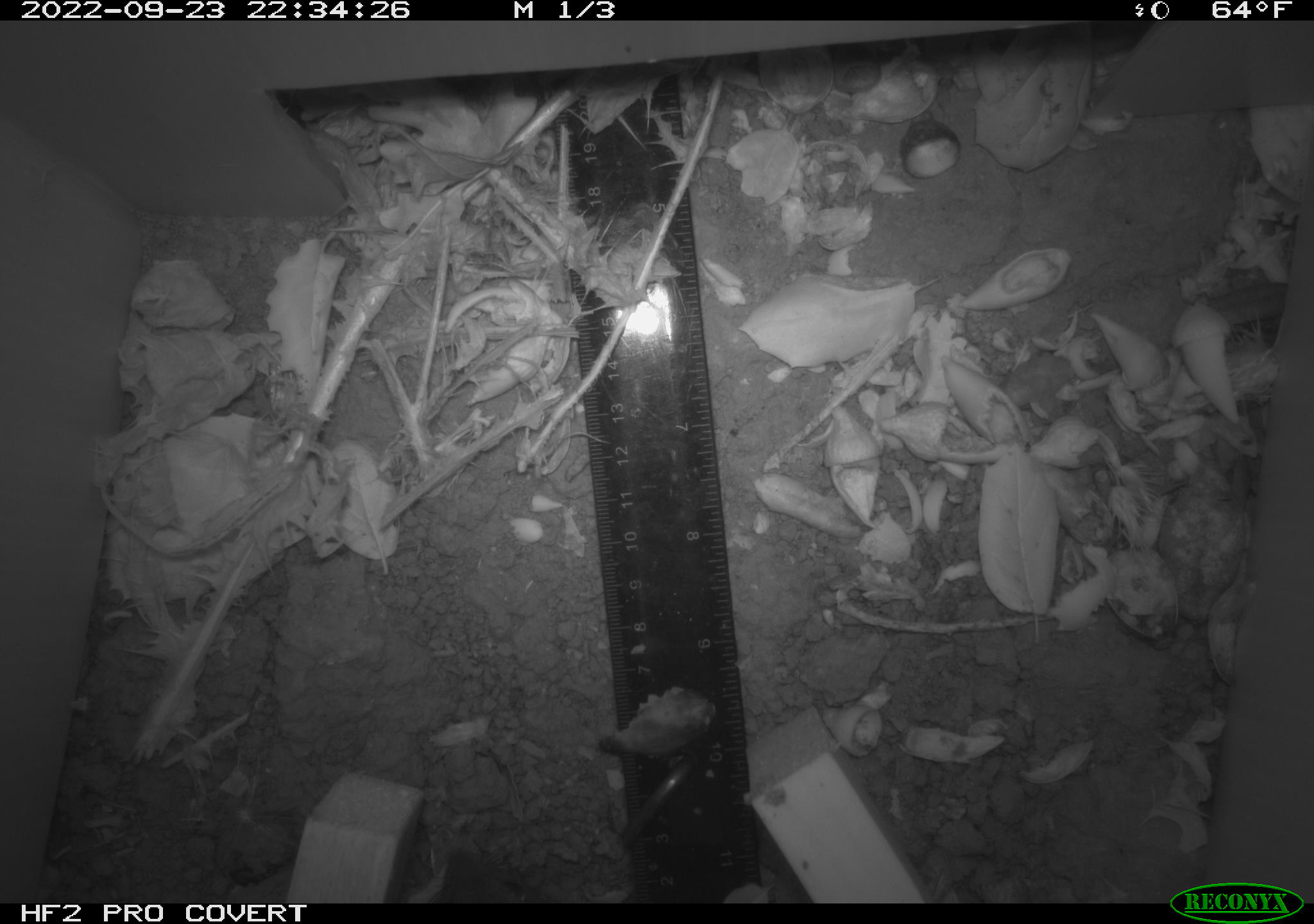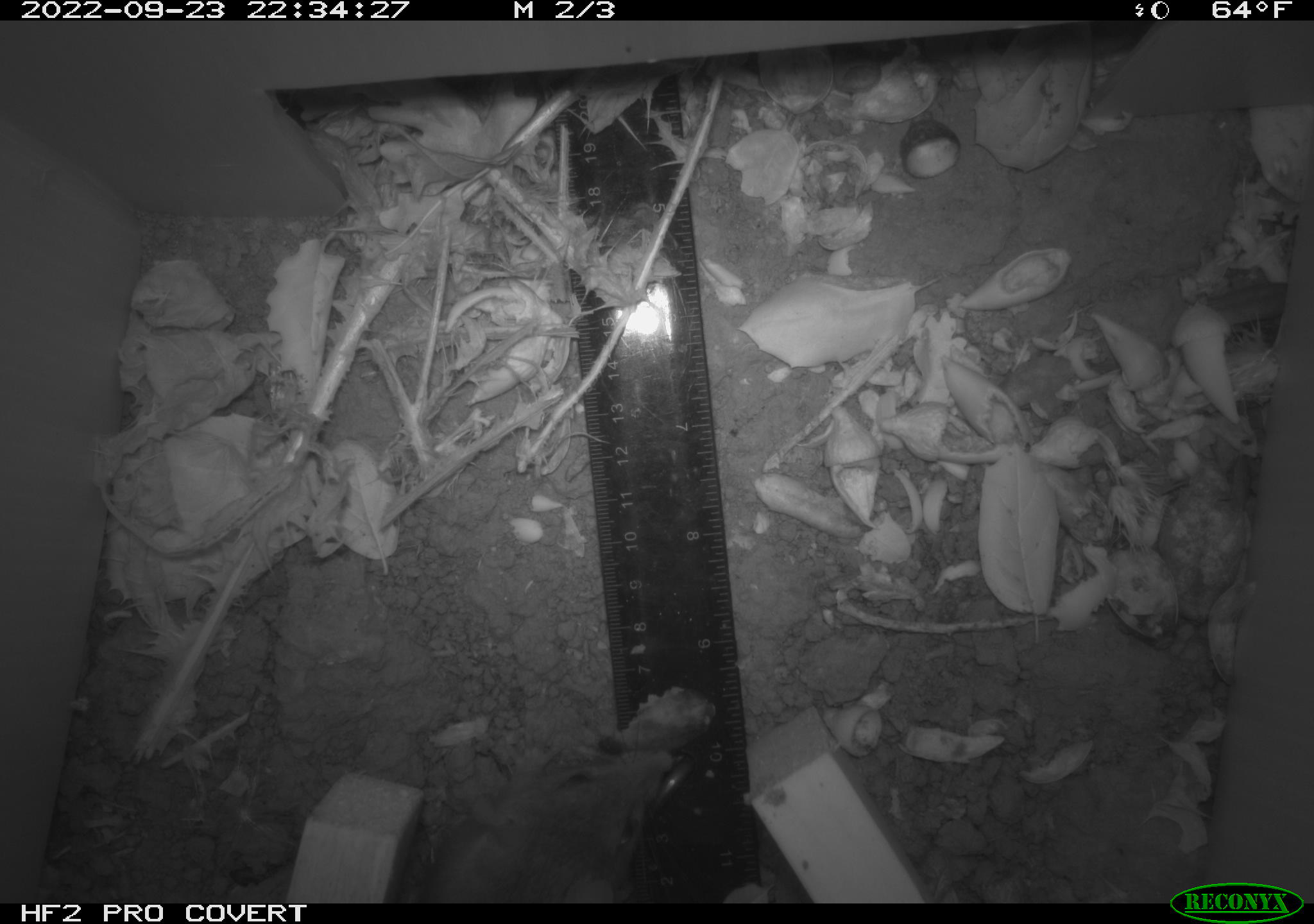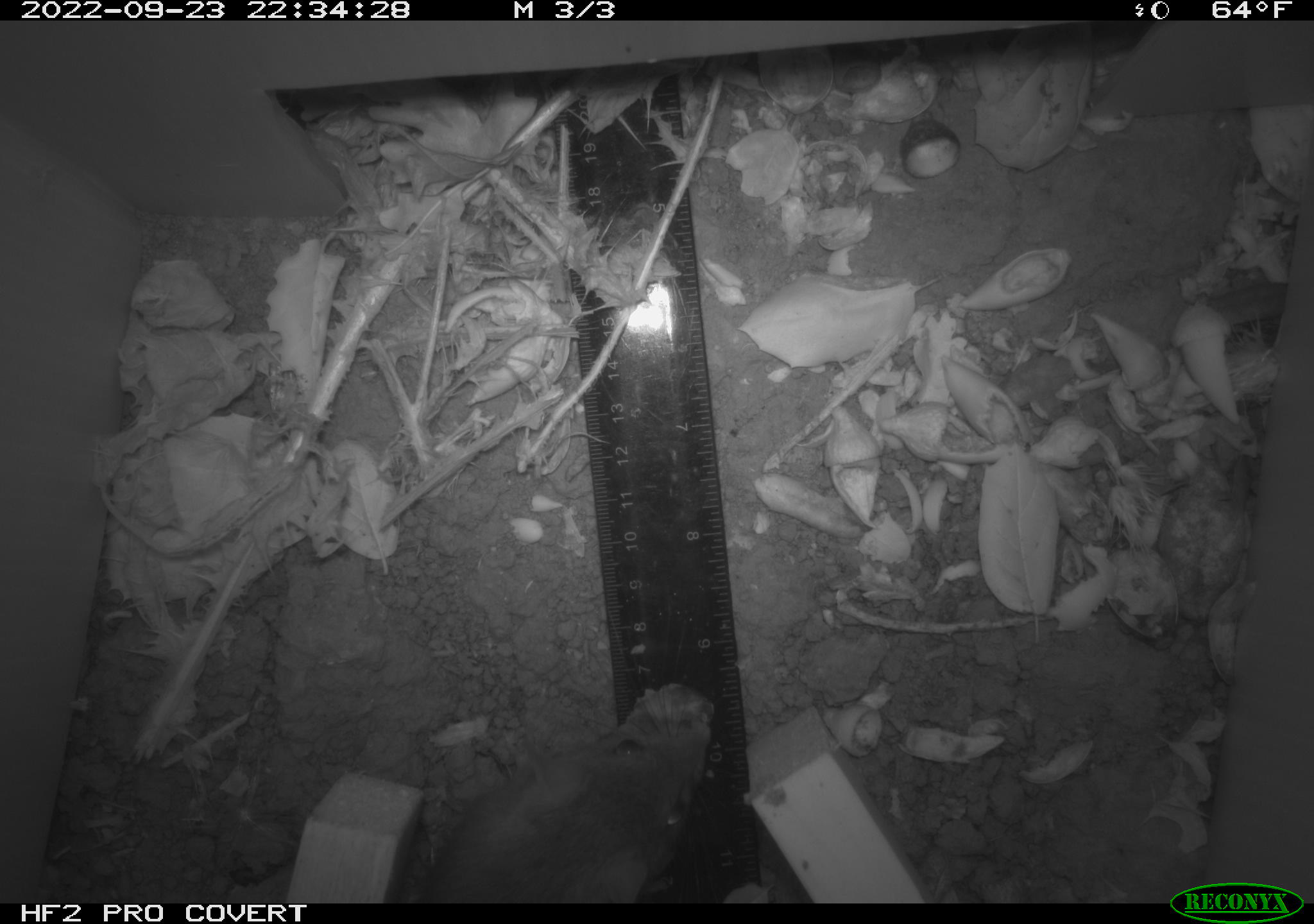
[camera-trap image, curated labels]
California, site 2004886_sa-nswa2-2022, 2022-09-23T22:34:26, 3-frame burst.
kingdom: Animalia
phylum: Chordata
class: Mammalia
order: Rodentia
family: Muridae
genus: Rattus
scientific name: Rattus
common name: rat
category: rattus species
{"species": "rattus species (rat) (Rattus)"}